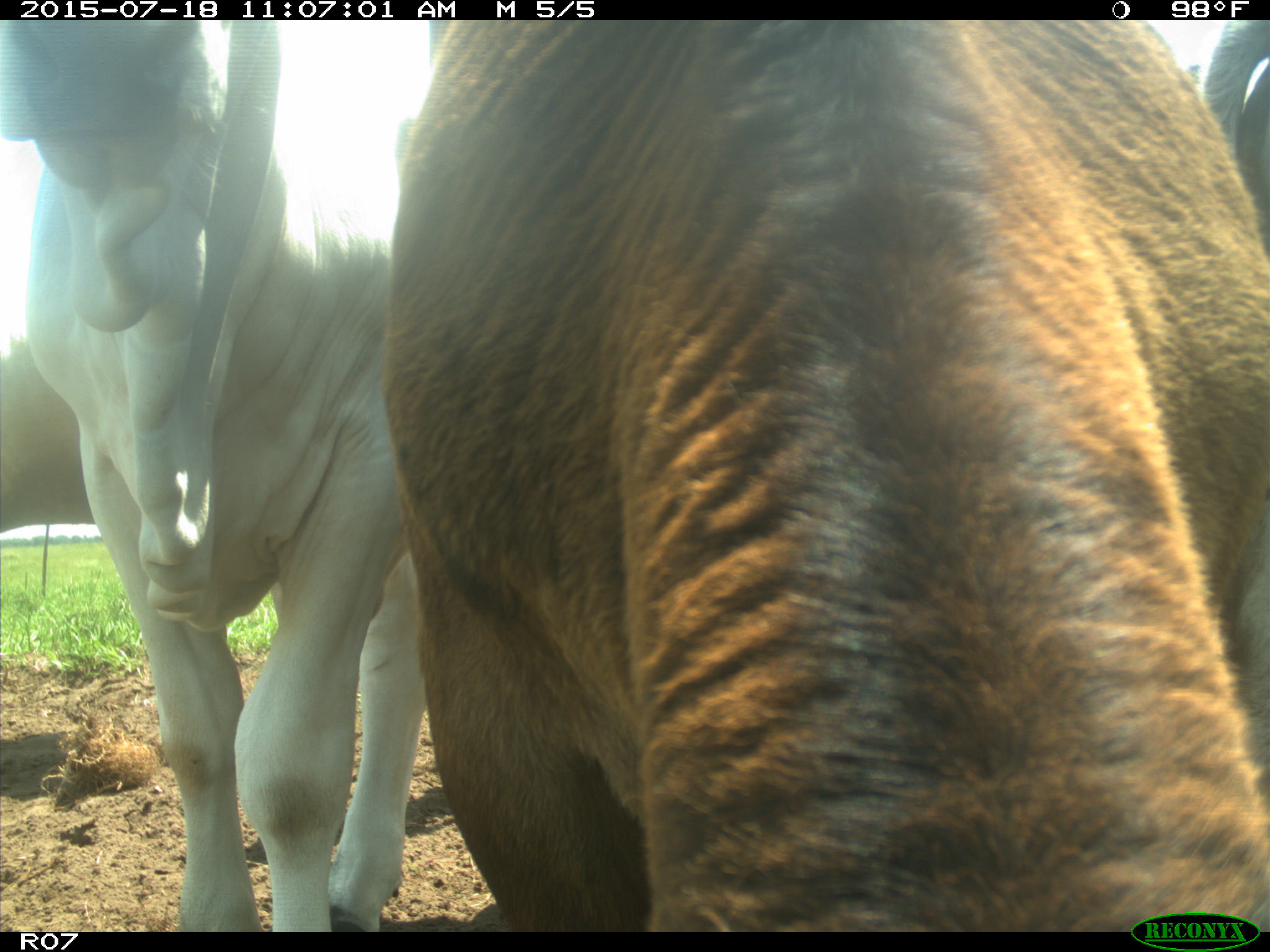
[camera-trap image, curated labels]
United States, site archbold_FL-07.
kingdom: Animalia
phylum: Chordata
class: Mammalia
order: Artiodactyla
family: Bovidae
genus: Bos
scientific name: Bos taurus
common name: domestic cow